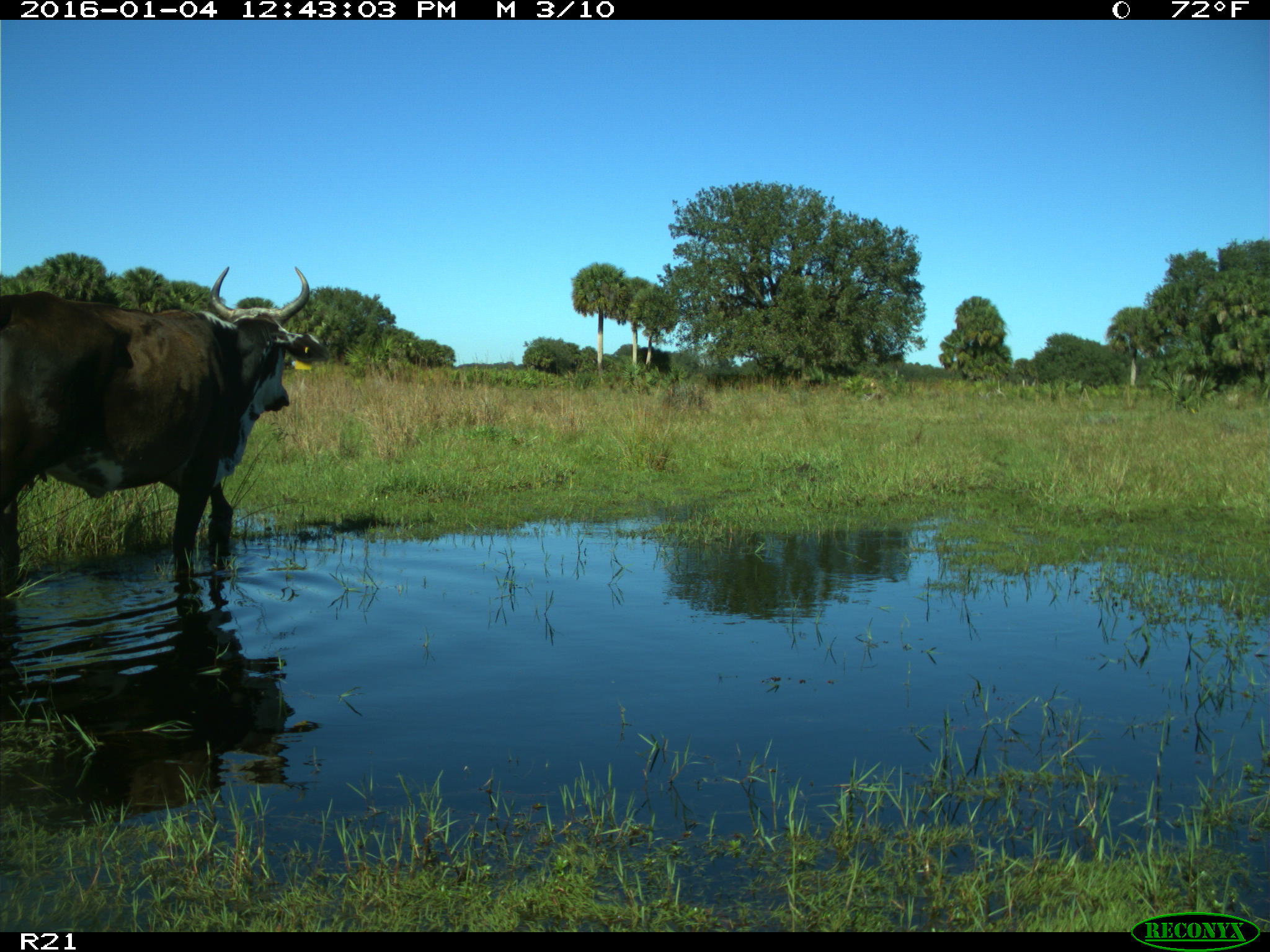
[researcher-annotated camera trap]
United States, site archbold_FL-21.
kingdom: Animalia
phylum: Chordata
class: Mammalia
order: Artiodactyla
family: Bovidae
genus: Bos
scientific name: Bos taurus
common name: domestic cow